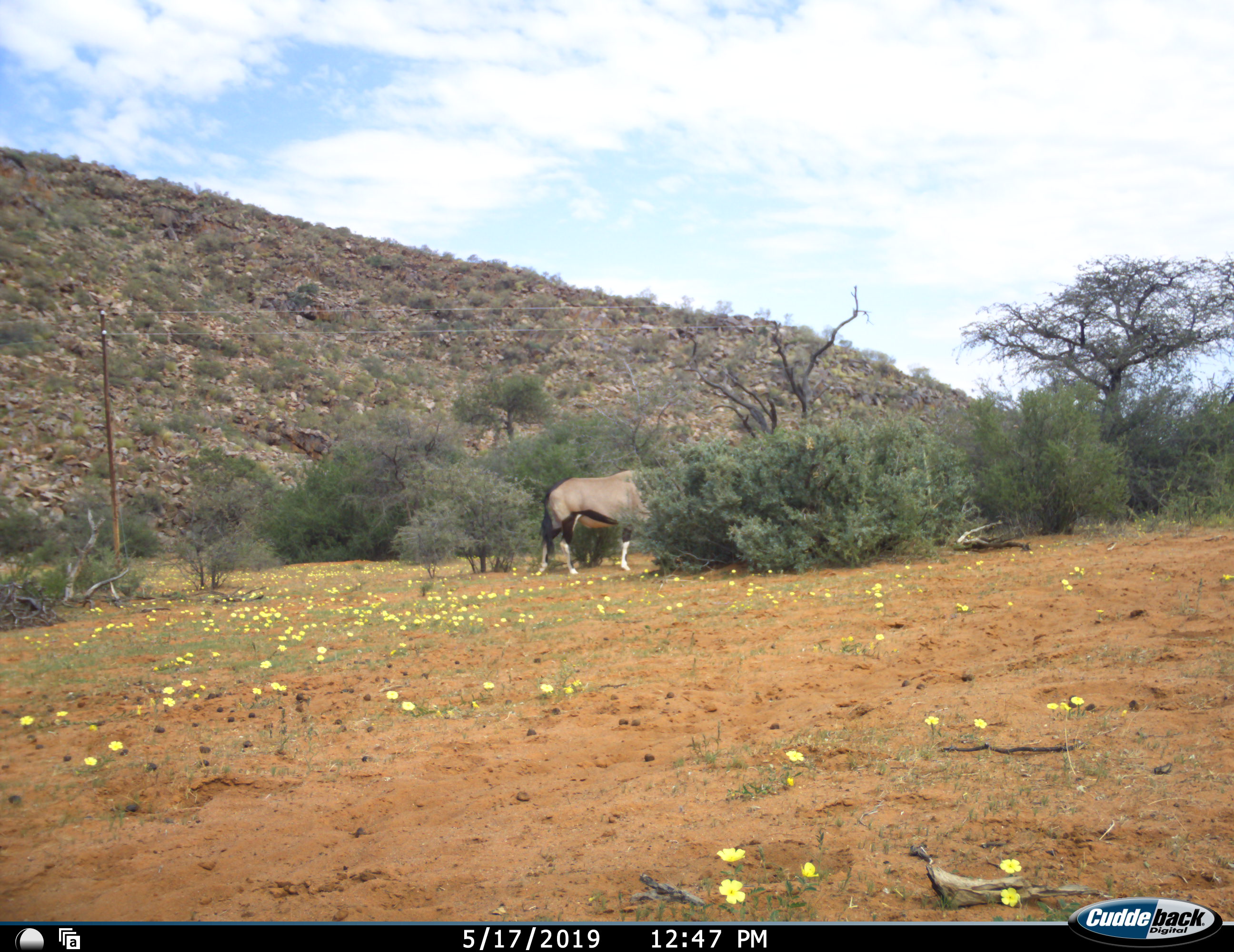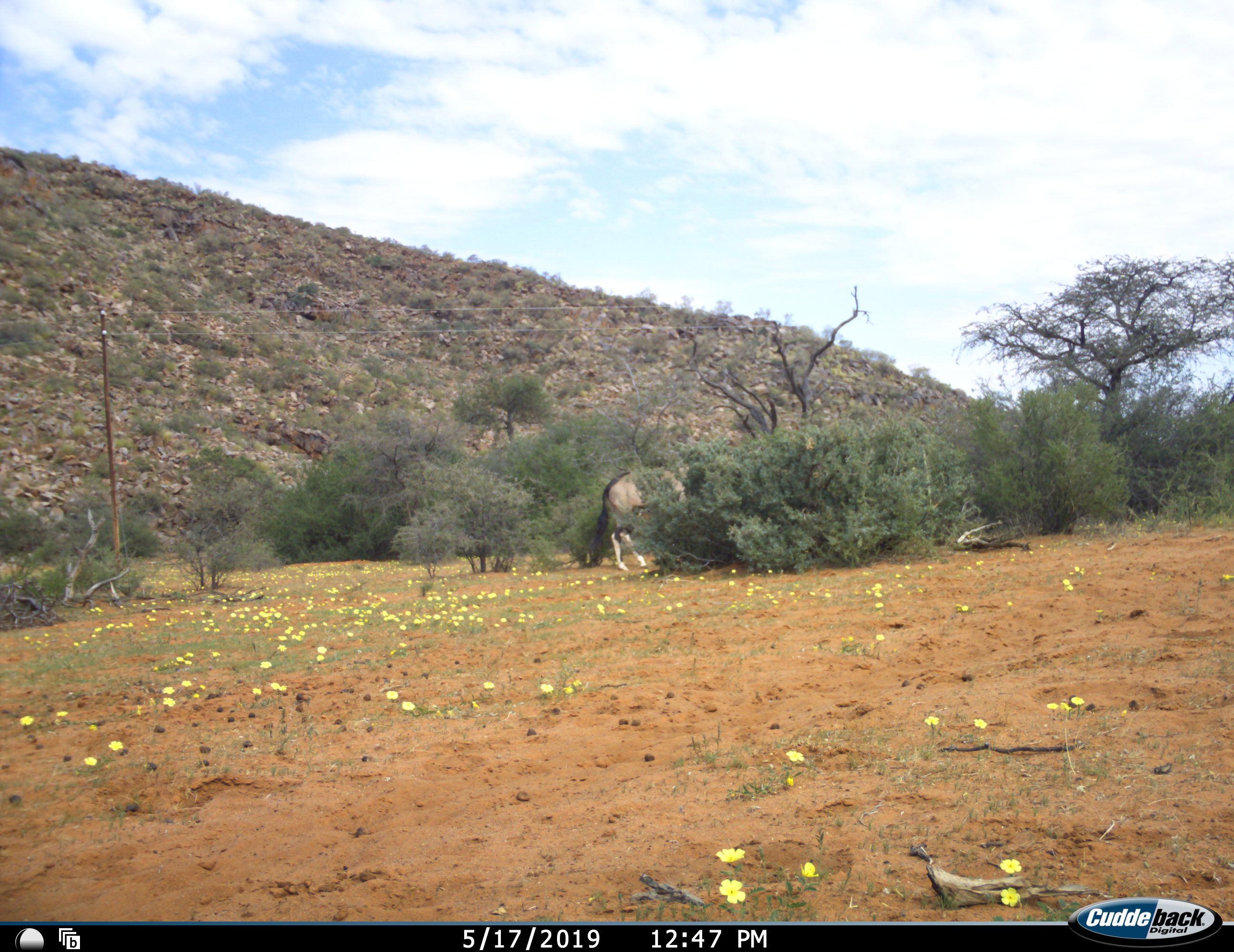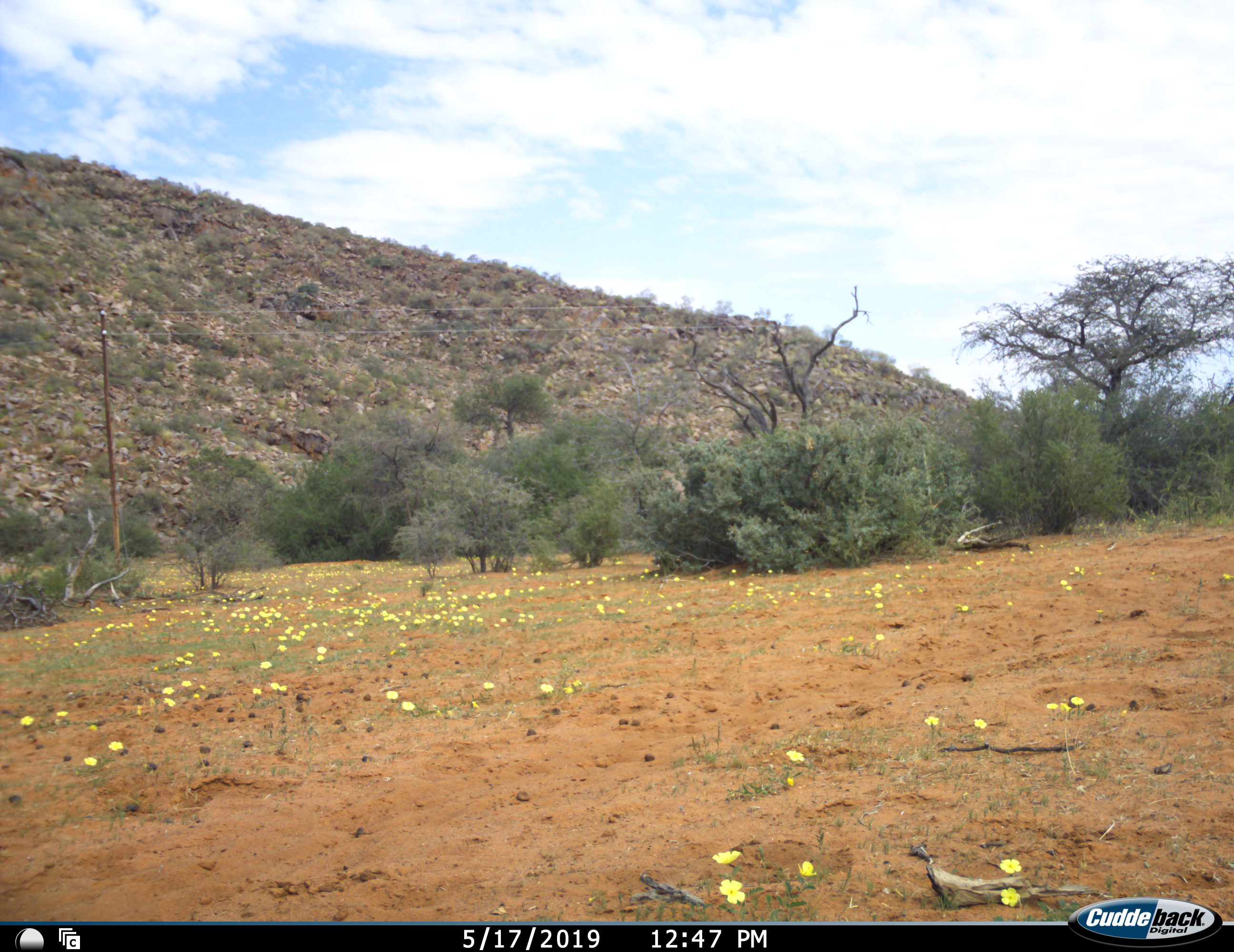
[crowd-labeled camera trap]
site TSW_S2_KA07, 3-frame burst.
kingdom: Animalia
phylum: Chordata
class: Mammalia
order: Artiodactyla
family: Bovidae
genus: Oryx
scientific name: Oryx gazella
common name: gemsbok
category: oryx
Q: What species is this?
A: Oryx (gemsbok) (Oryx gazella).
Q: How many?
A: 1.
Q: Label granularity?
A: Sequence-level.